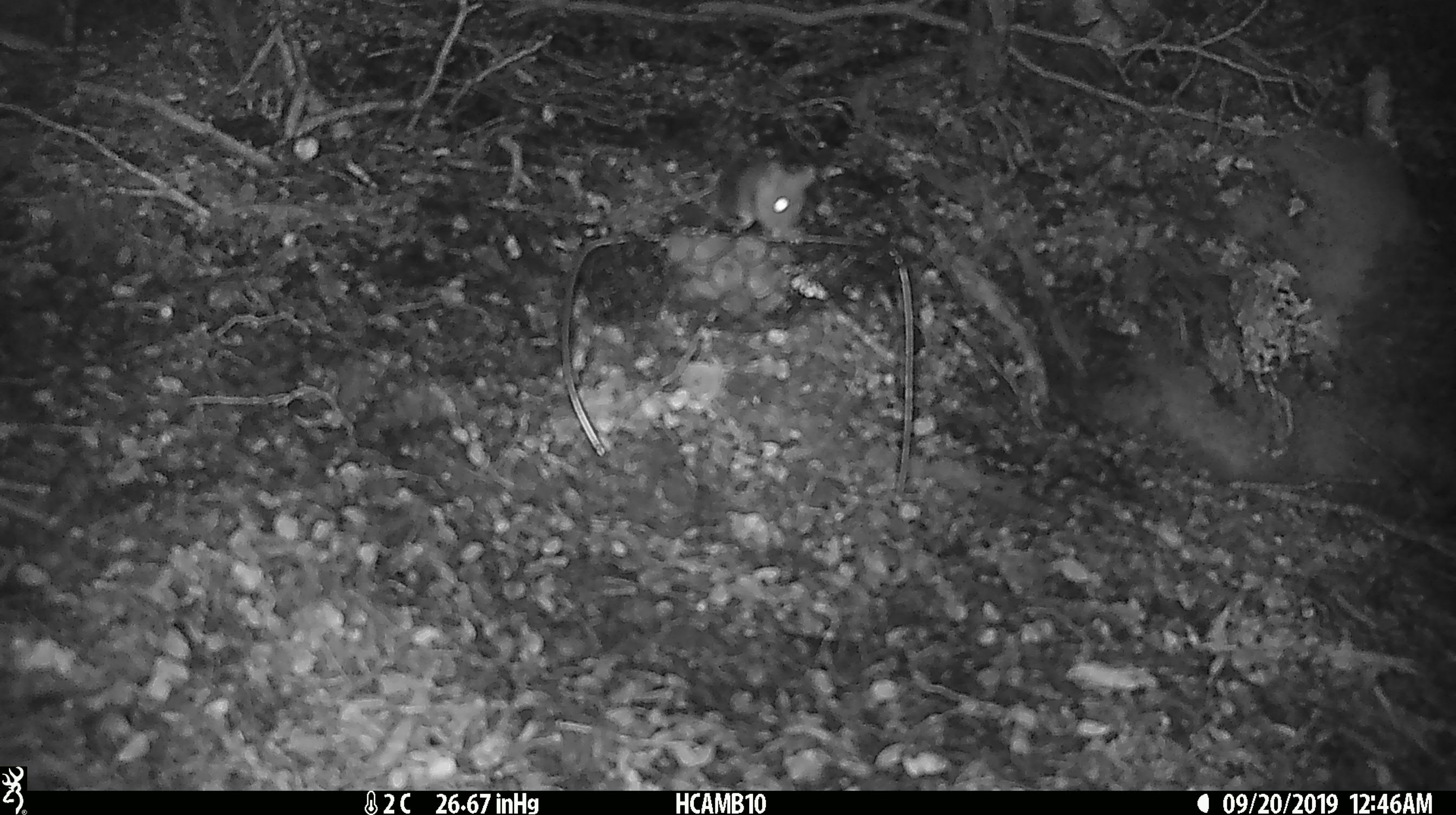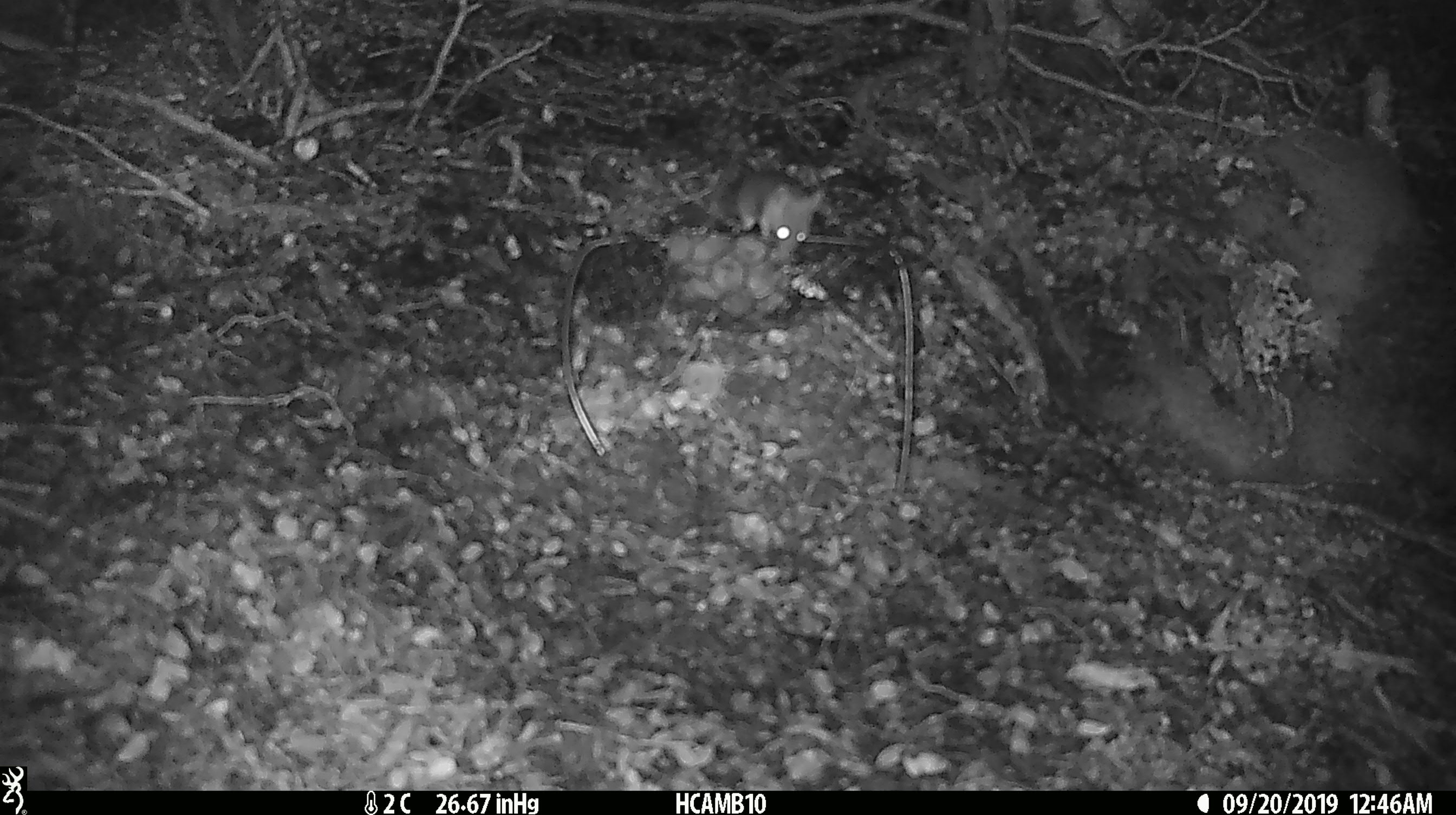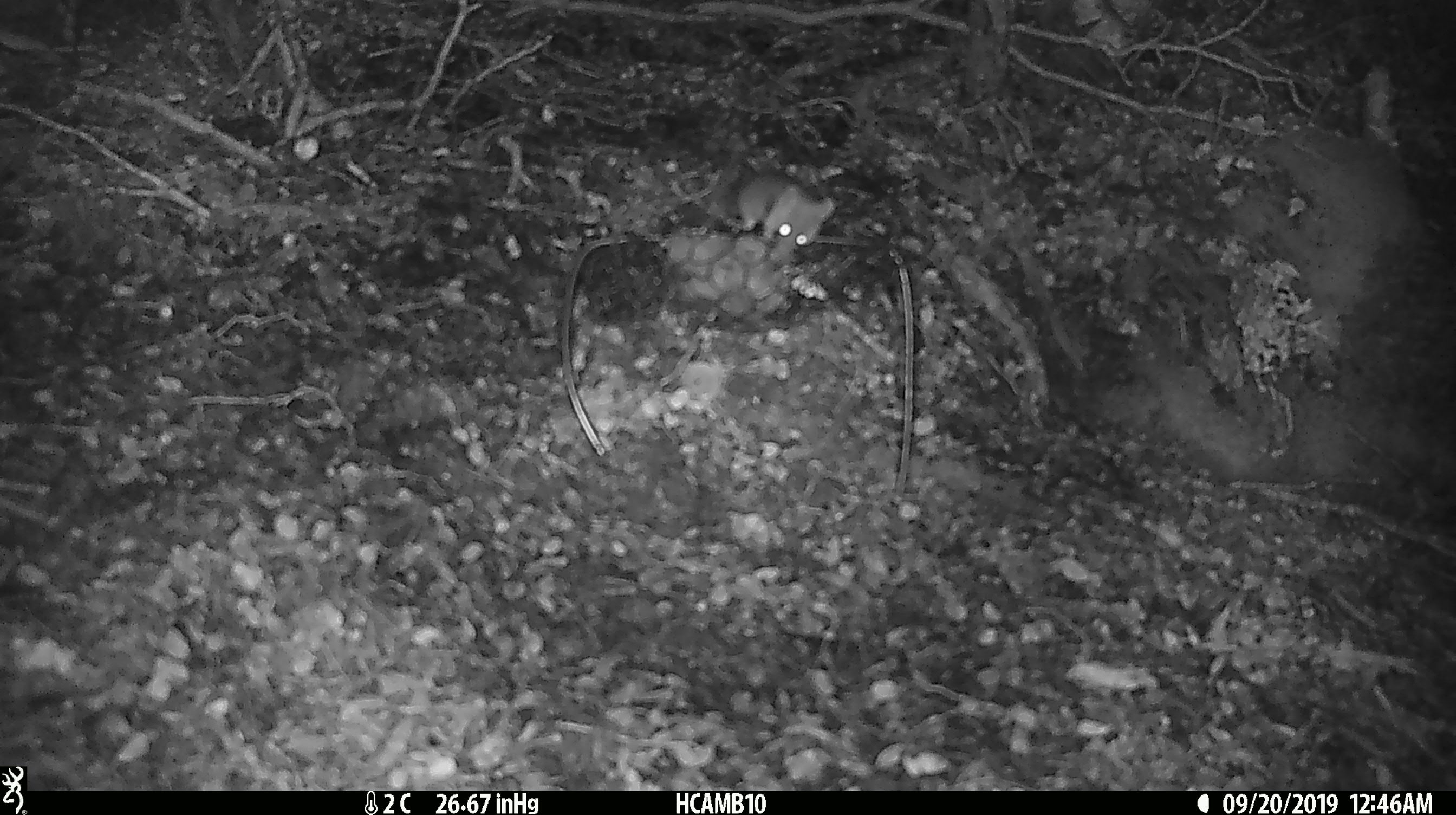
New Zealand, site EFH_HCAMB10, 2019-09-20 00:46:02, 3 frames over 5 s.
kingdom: Animalia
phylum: Chordata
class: Mammalia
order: Rodentia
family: Muridae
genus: Mus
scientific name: Mus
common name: mouse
Mouse (Mus).